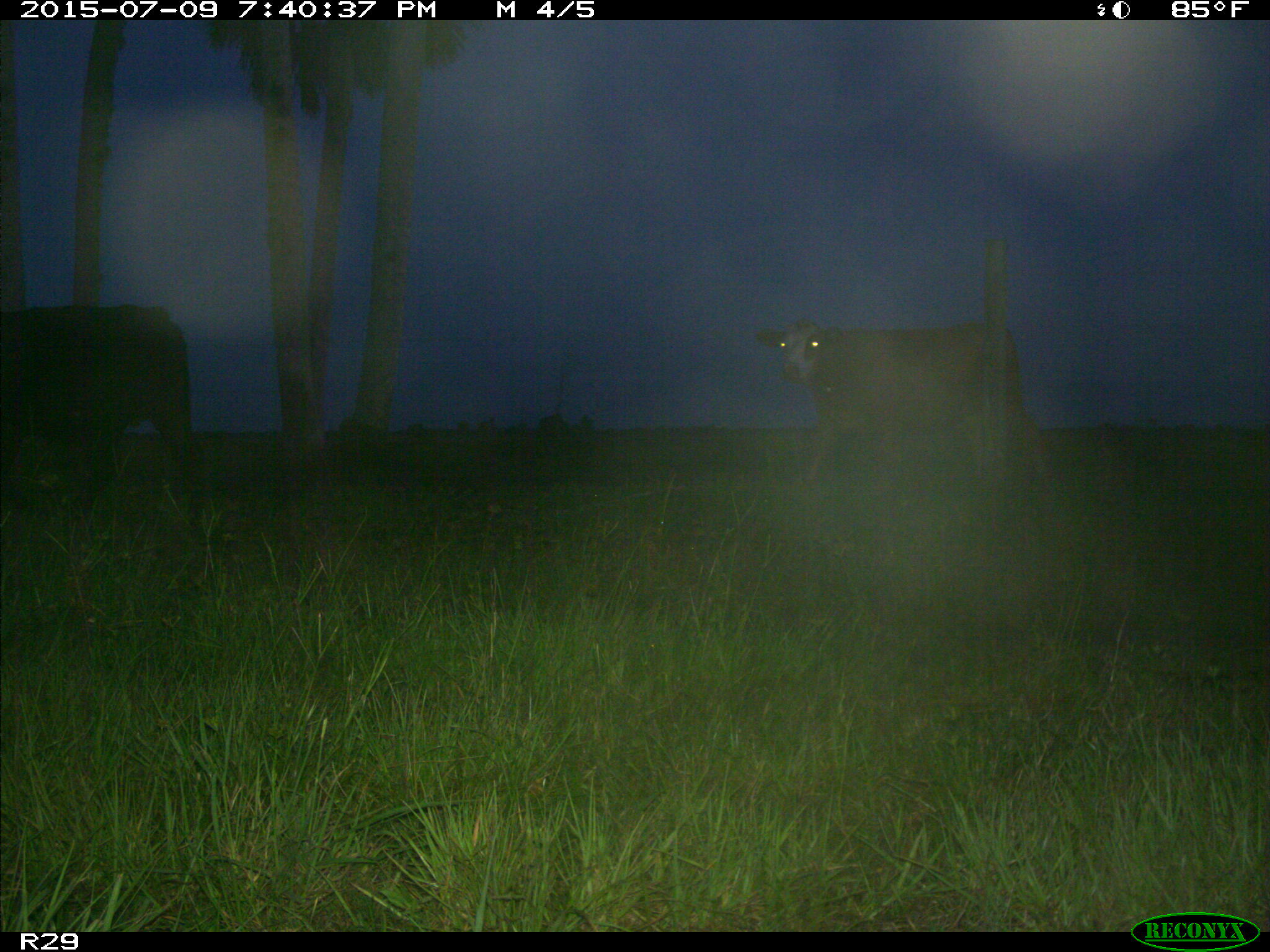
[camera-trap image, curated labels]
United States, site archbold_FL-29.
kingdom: Animalia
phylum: Chordata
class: Mammalia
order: Artiodactyla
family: Bovidae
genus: Bos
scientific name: Bos taurus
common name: domestic cow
Bos taurus (domestic cow).